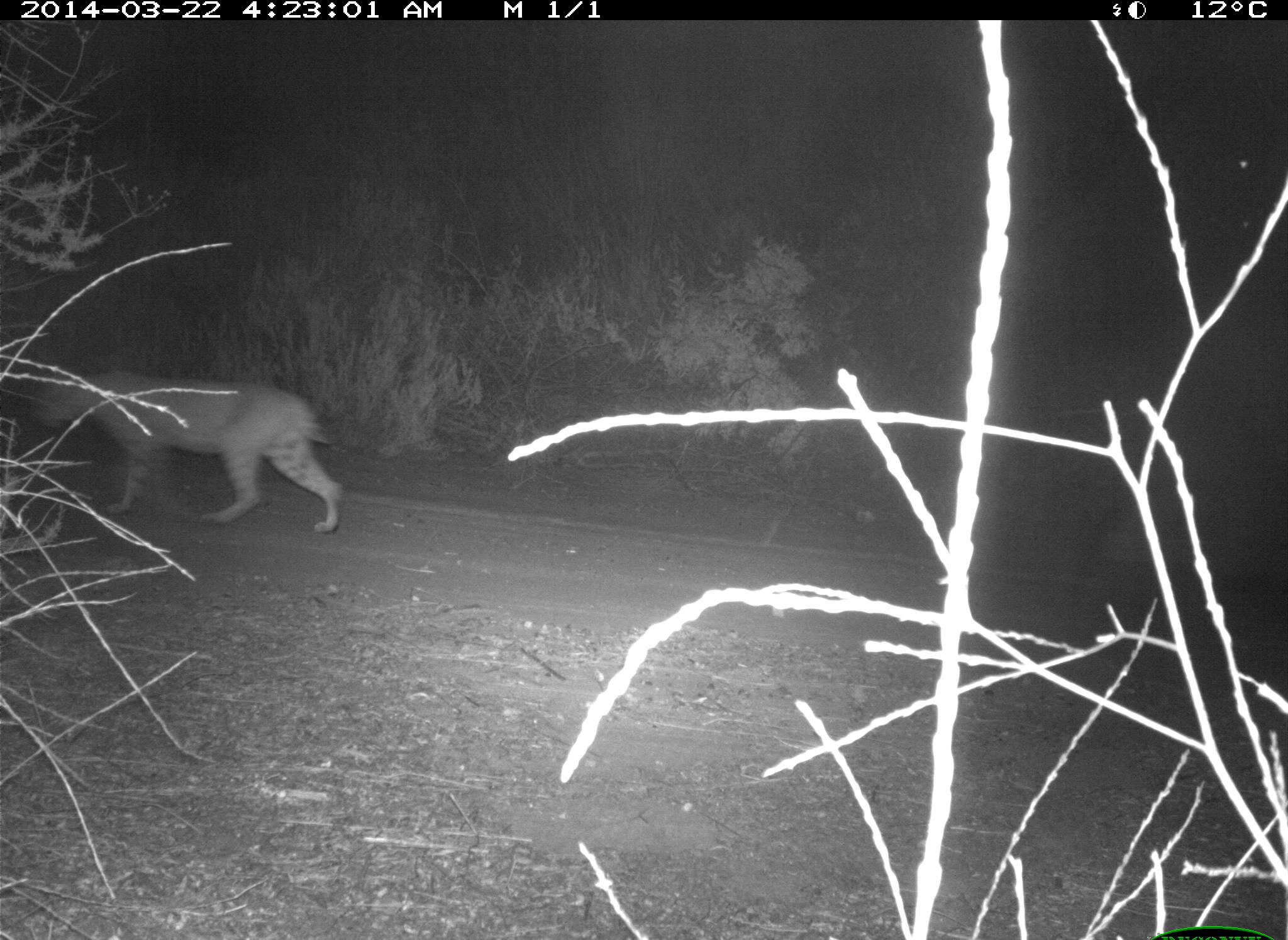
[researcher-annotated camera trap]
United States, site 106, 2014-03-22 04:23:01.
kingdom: Animalia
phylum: Chordata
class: Mammalia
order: Carnivora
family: Felidae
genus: Lynx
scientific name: Lynx rufus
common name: bobcat